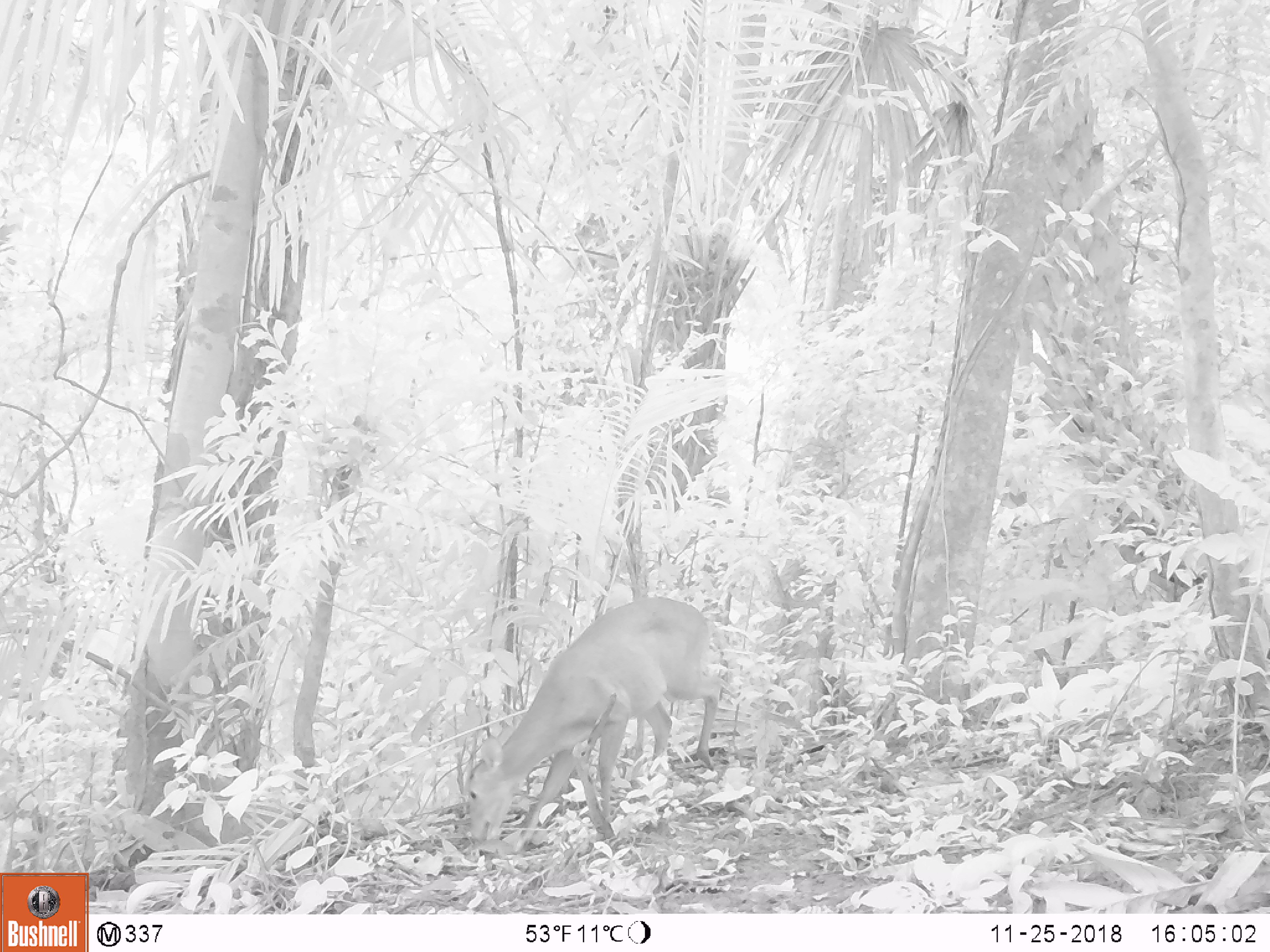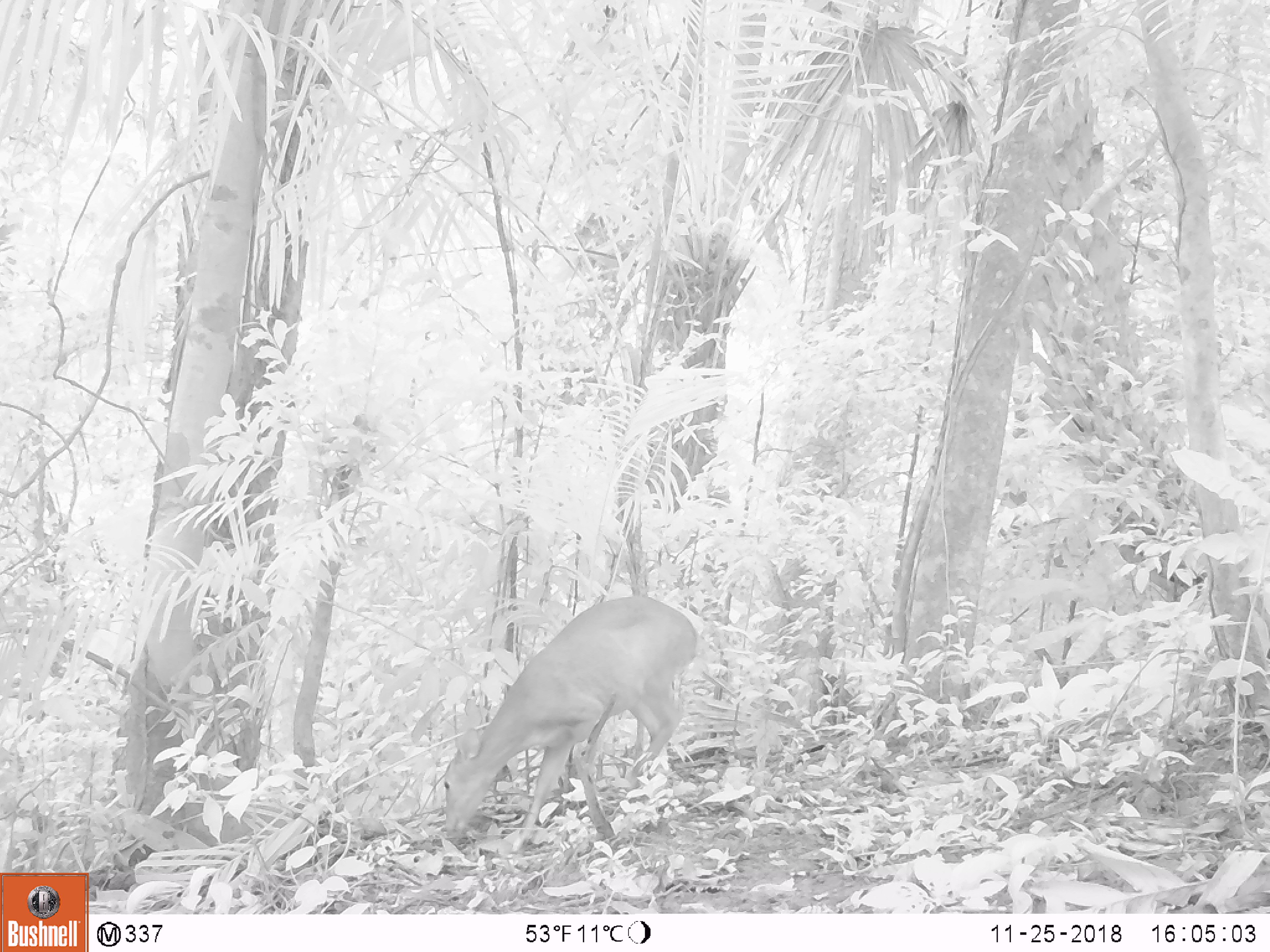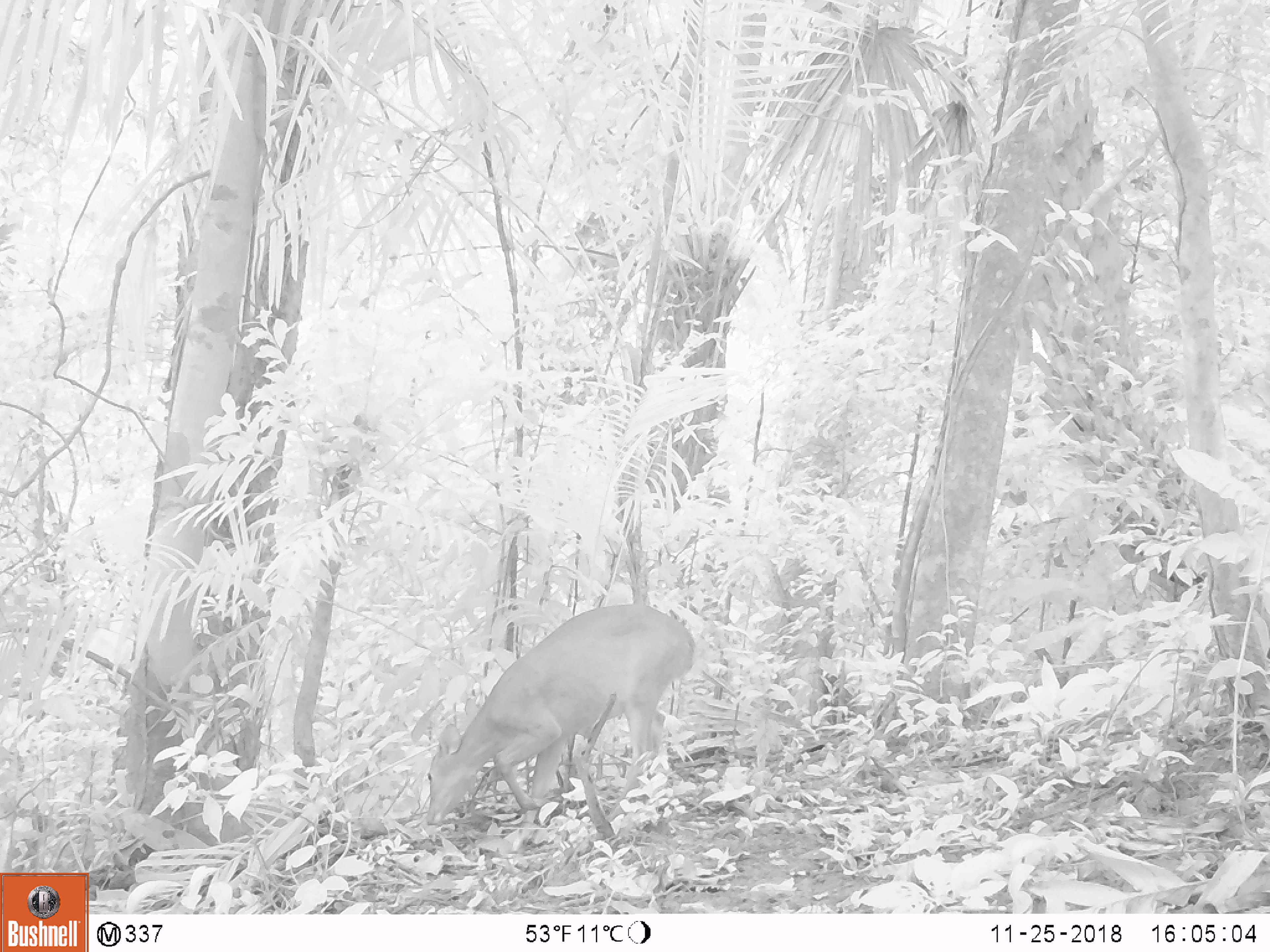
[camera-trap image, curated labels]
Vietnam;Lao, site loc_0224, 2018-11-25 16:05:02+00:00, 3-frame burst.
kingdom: Animalia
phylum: Chordata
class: Mammalia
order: Artiodactyla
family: Cervidae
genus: Muntiacus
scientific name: Muntiacus vuquangensis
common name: large-antlered muntjac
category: large antlered muntjac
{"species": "large antlered muntjac (large-antlered muntjac) (Muntiacus vuquangensis)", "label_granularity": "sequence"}